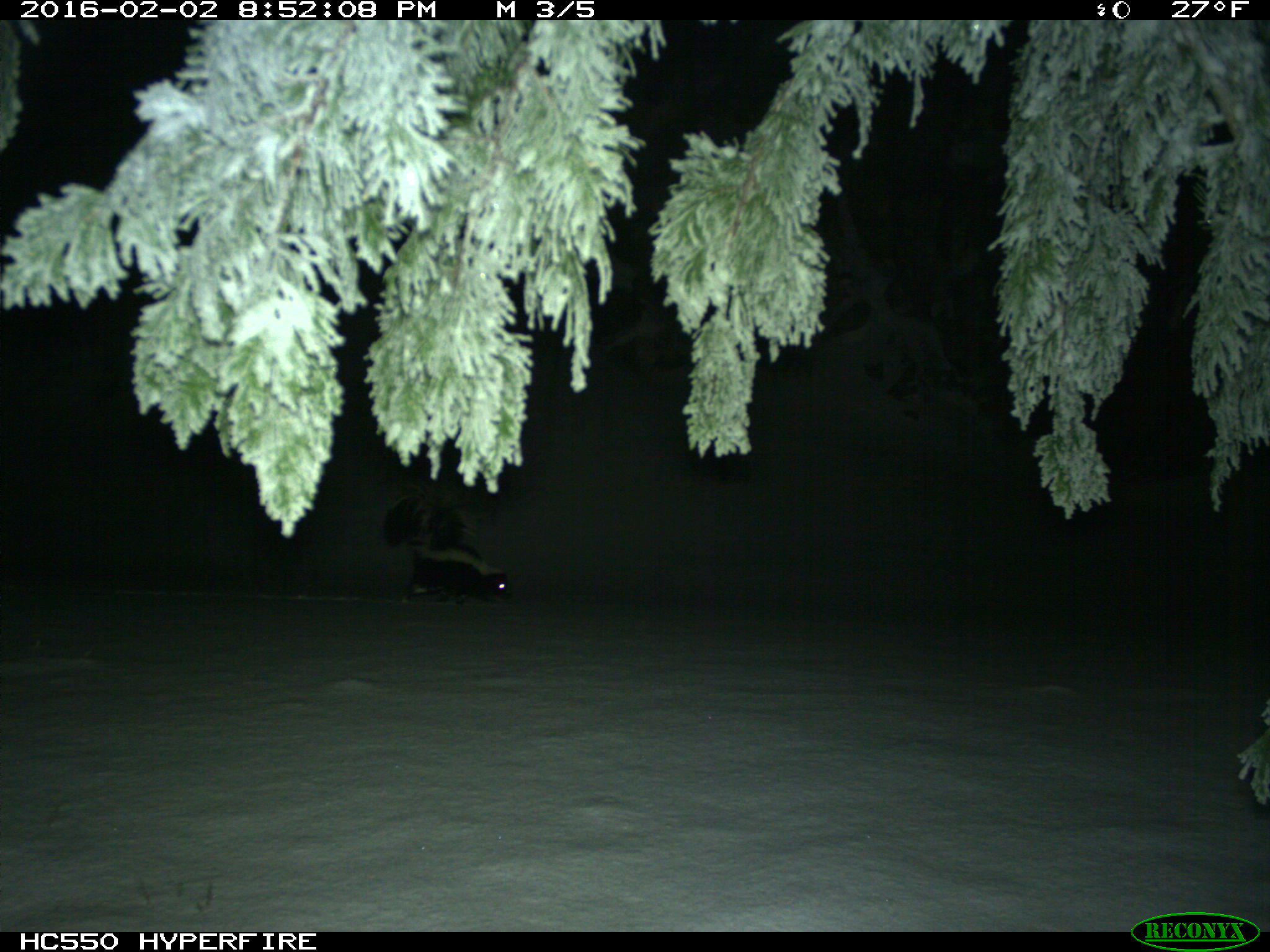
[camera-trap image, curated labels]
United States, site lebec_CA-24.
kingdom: Animalia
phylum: Chordata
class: Mammalia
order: Carnivora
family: Mephitidae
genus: Mephitis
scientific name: Mephitis mephitis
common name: striped skunk